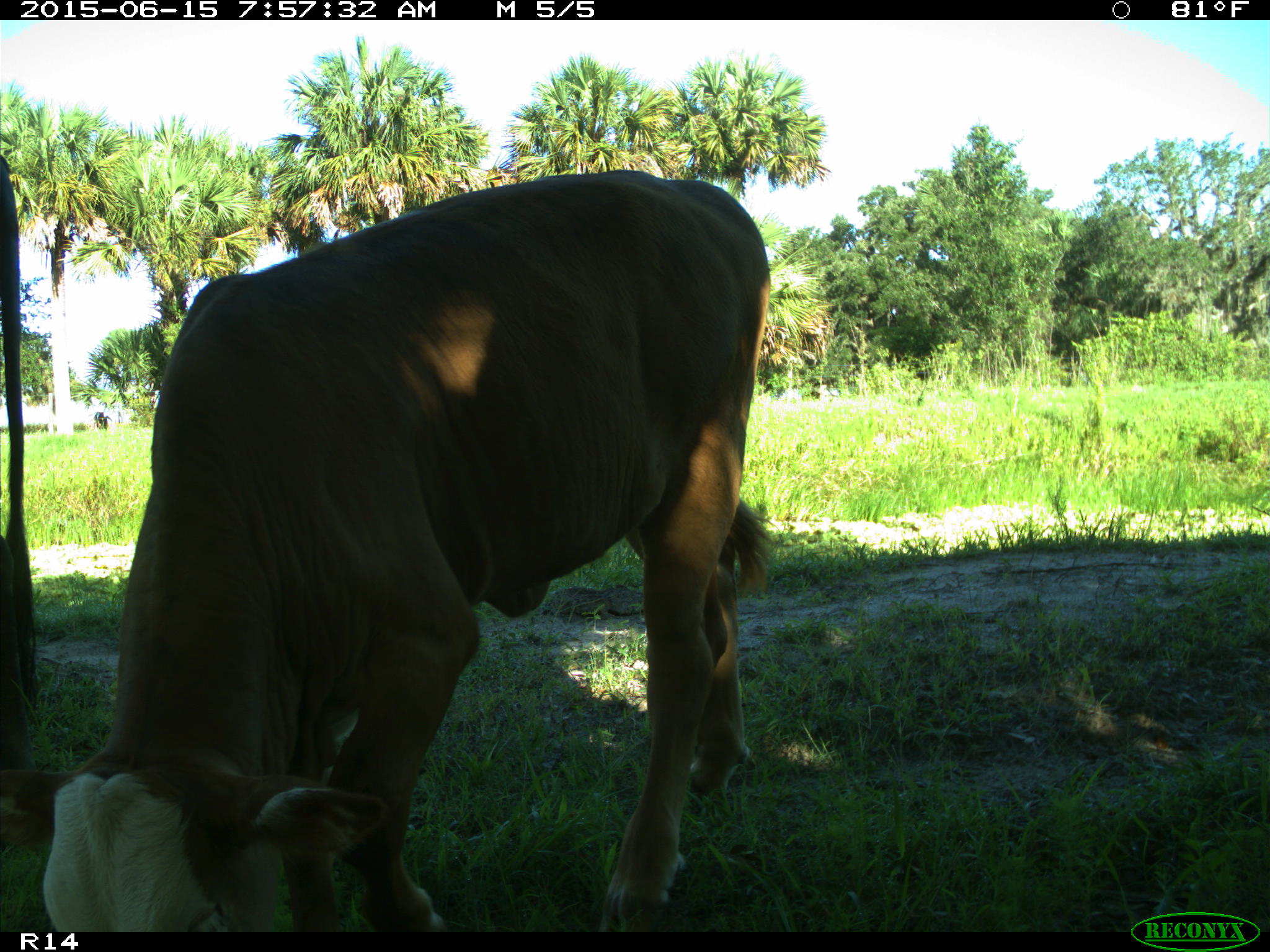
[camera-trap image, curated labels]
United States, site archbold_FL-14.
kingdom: Animalia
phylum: Chordata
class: Mammalia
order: Artiodactyla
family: Bovidae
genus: Bos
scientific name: Bos taurus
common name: domestic cow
Bos taurus (domestic cow).